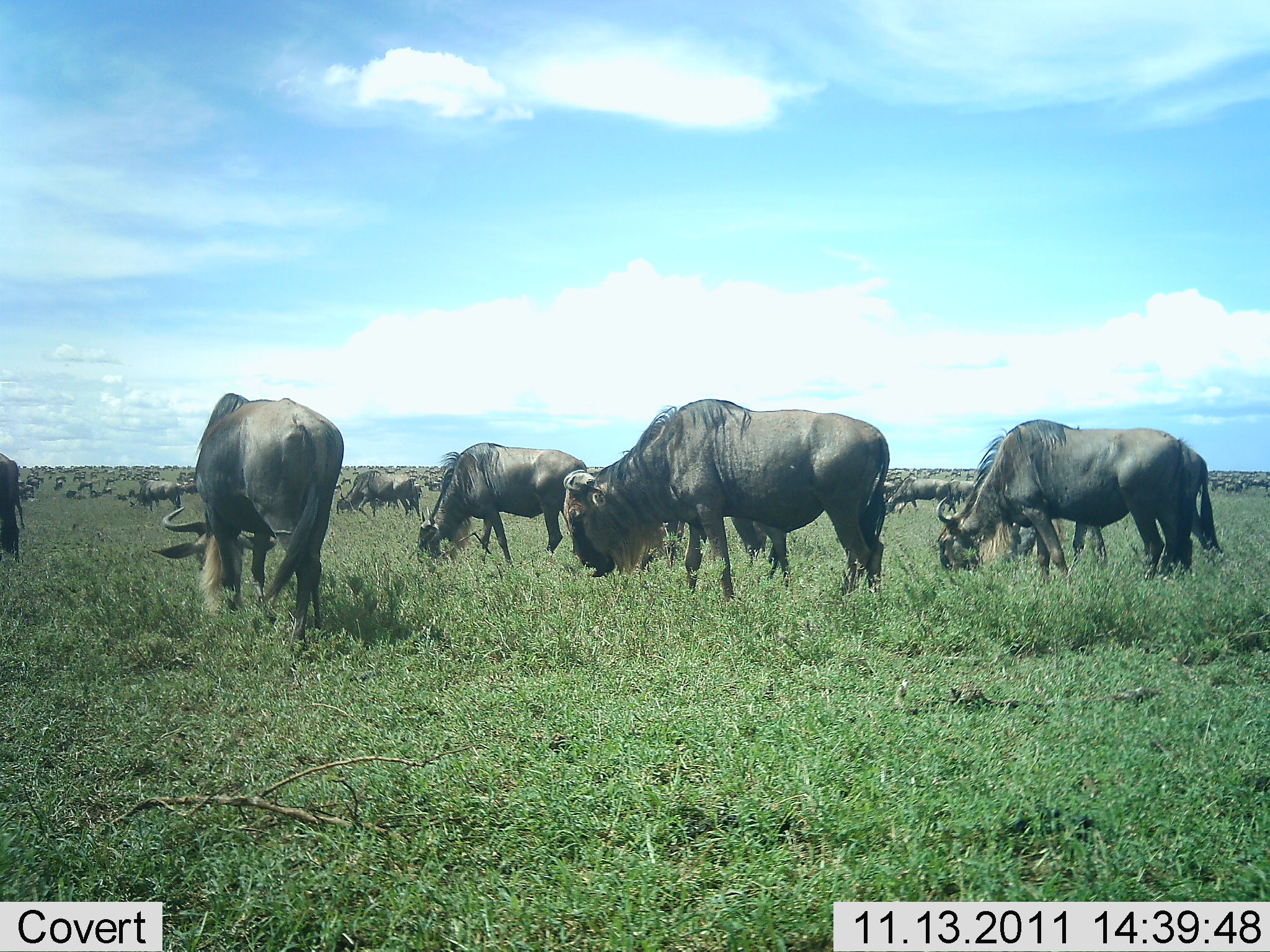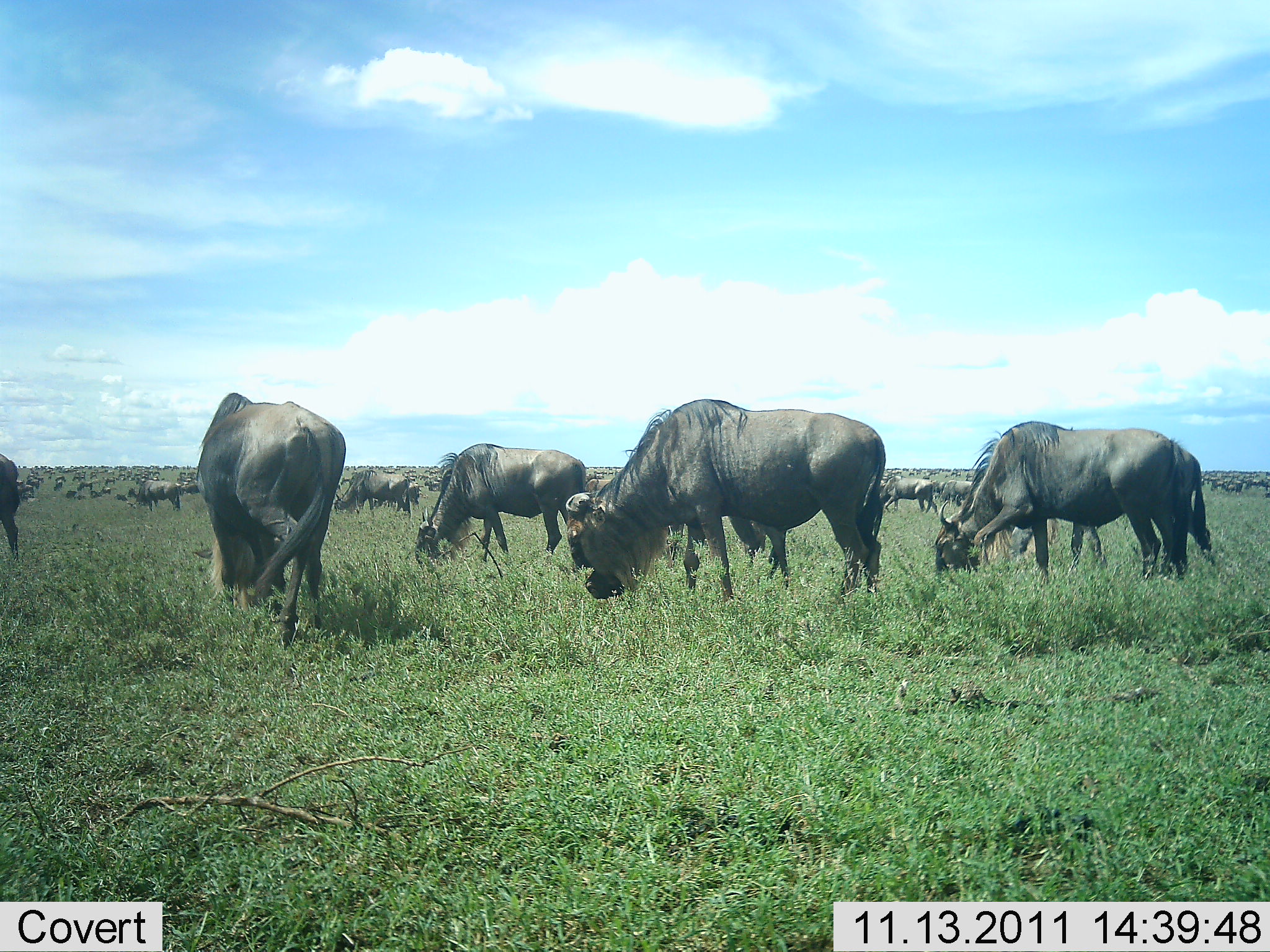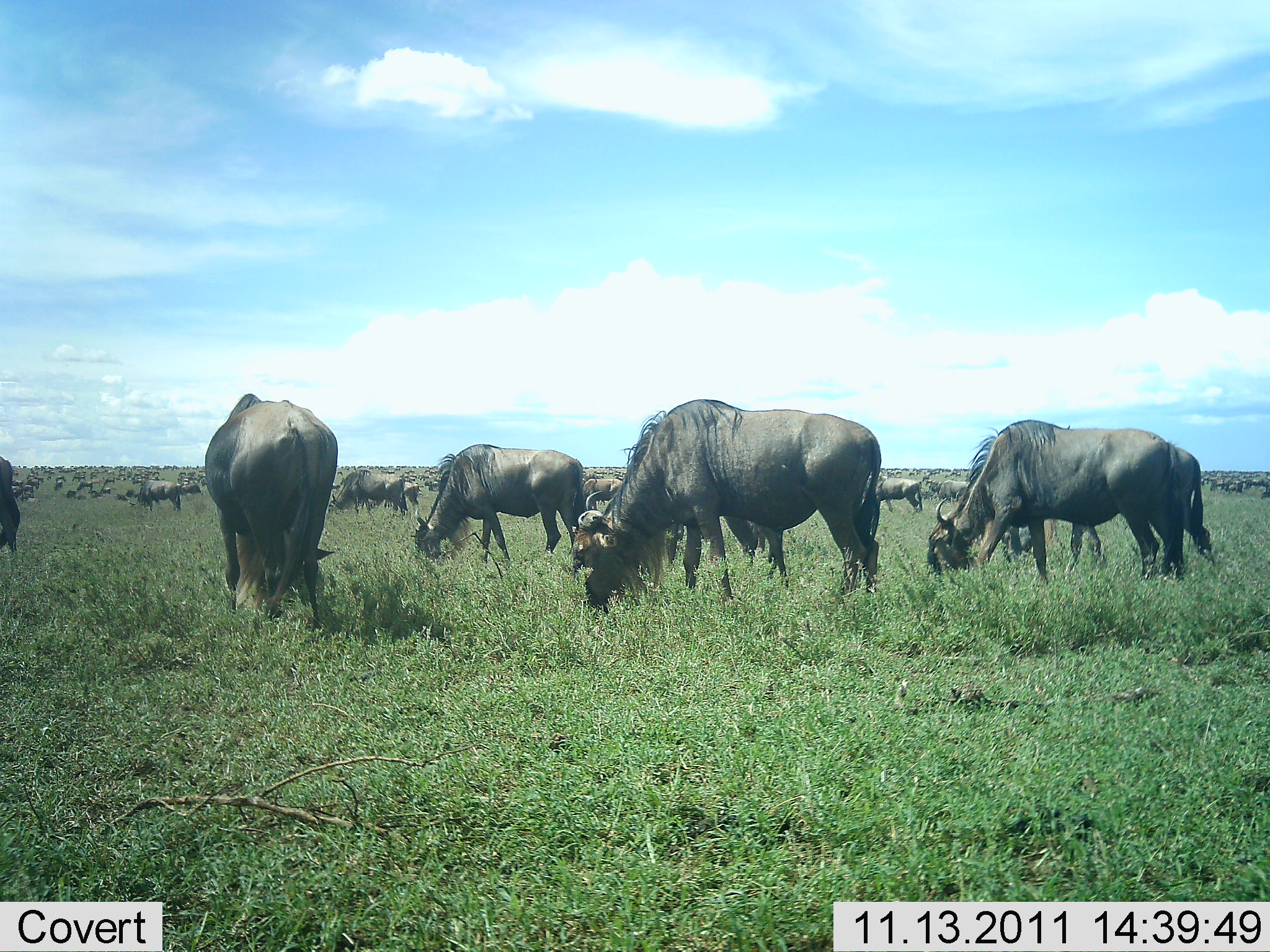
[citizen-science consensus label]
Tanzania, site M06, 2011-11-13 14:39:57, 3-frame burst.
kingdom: Animalia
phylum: Chordata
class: Mammalia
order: Artiodactyla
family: Bovidae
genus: Connochaetes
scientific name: Connochaetes taurinus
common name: blue wildebeest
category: wildebeest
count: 51+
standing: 38%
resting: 8%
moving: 23%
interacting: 8%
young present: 15%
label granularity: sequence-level